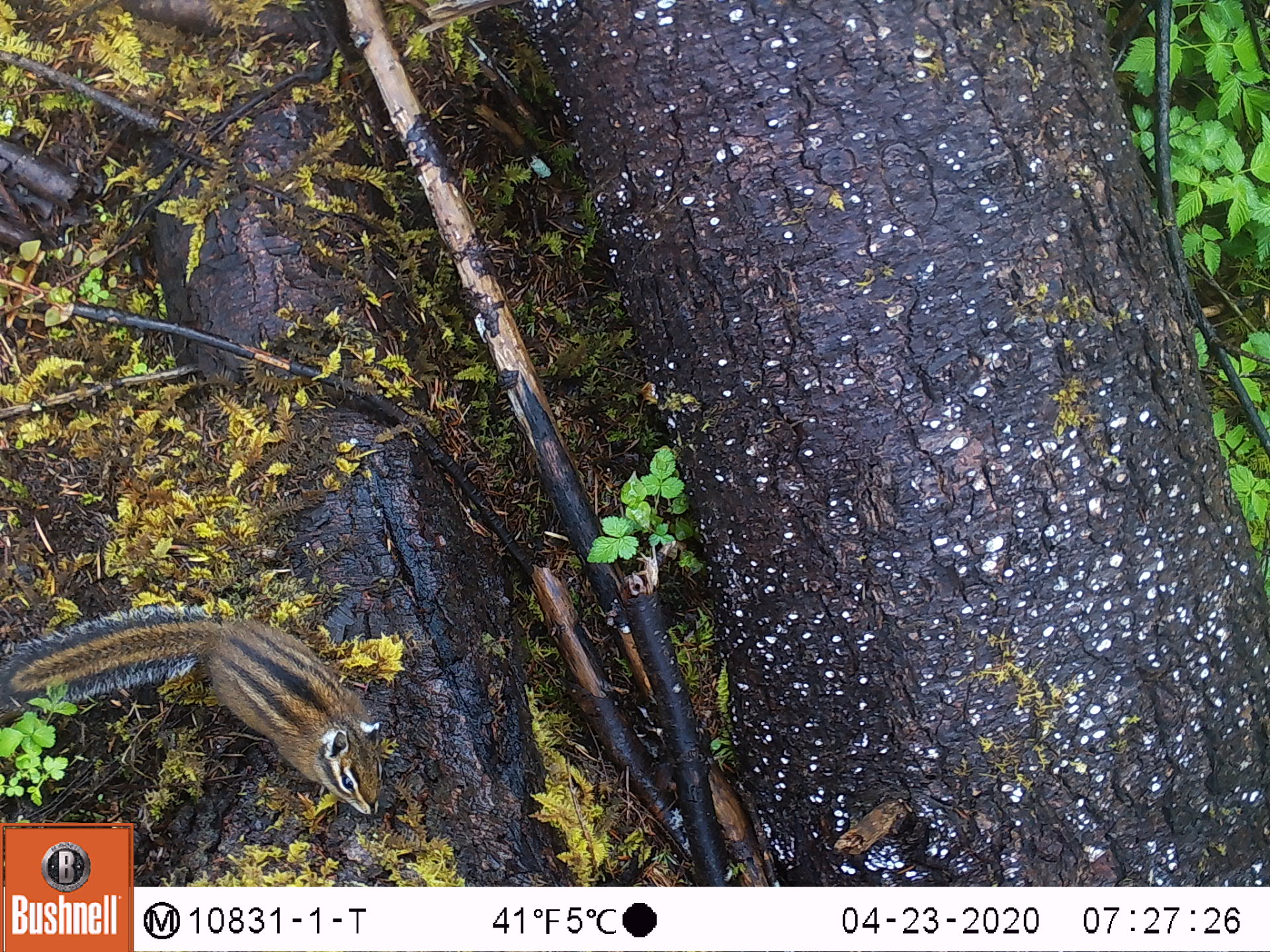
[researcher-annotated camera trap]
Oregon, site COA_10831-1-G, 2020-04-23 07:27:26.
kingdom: Animalia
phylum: Chordata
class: Mammalia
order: Rodentia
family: Sciuridae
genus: Neotamias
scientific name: Neotamias townsendii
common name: townsend's chipmunk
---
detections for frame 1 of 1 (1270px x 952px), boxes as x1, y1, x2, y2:
townsend's chipmunk: 0, 602, 391, 818